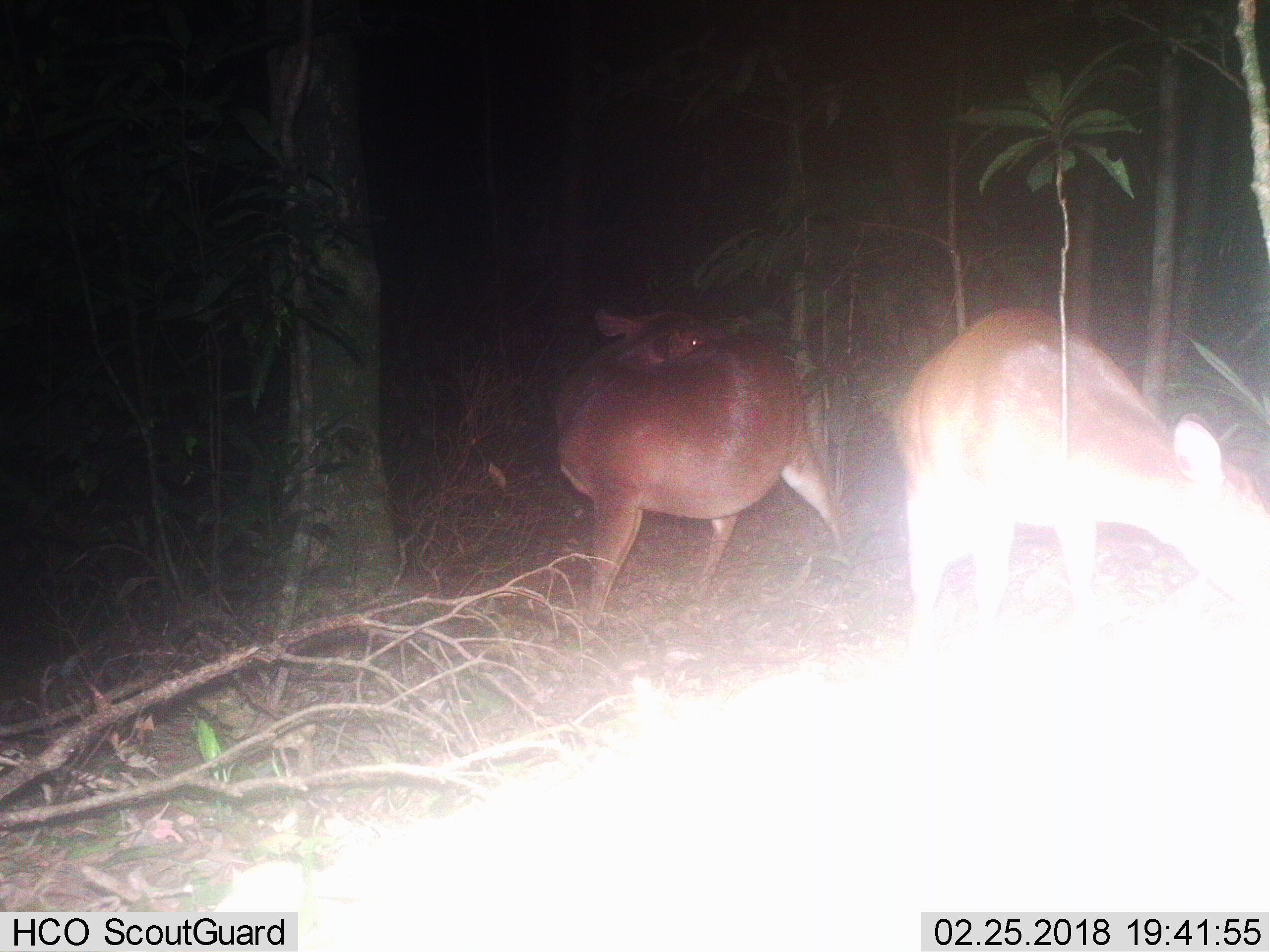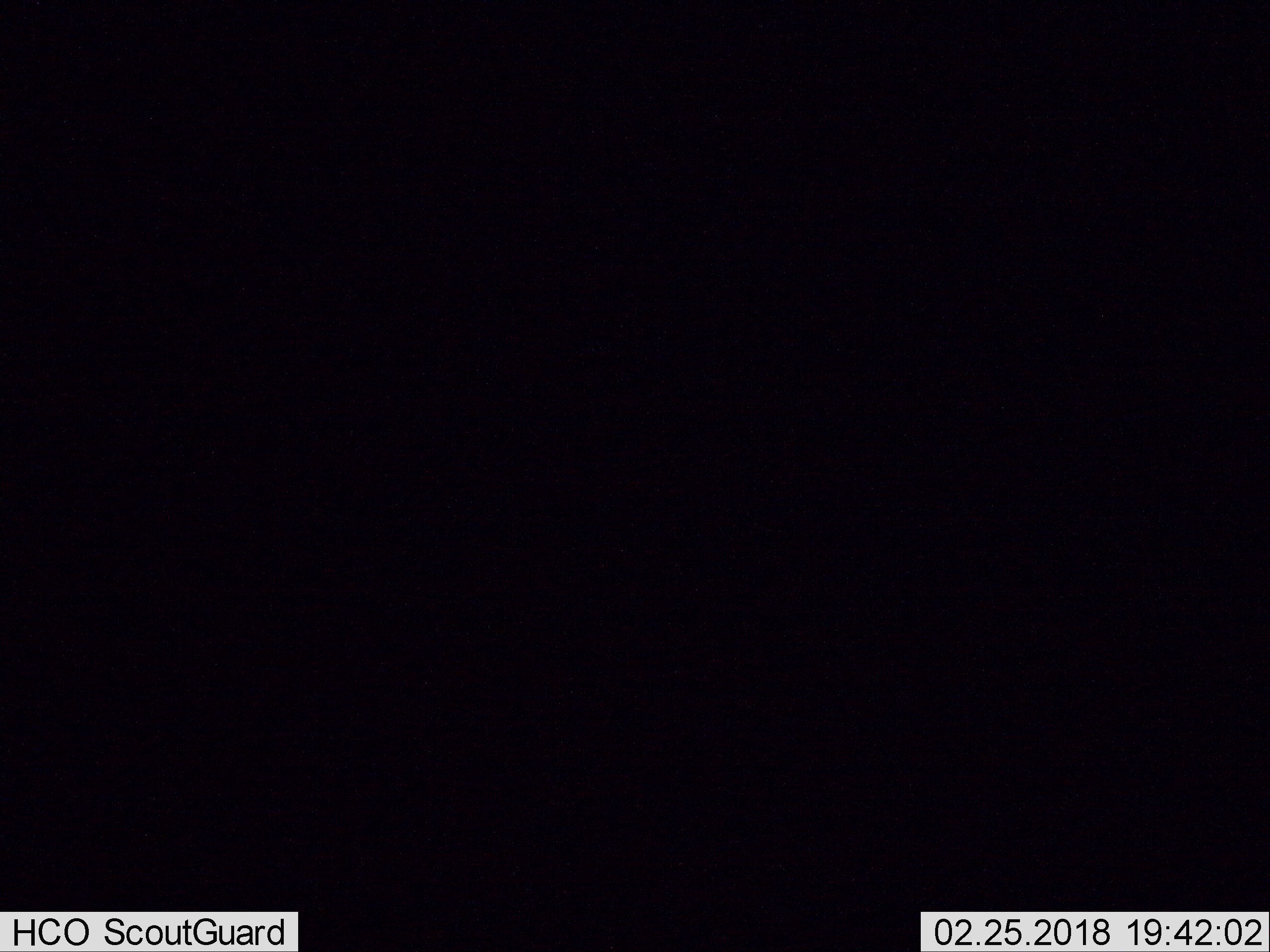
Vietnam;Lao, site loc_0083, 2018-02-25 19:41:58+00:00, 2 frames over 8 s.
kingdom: Animalia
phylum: Chordata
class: Mammalia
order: Artiodactyla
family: Cervidae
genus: Muntiacus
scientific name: Muntiacus vuquangensis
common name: large-antlered muntjac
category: large antlered muntjac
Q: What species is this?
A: Large antlered muntjac (large-antlered muntjac) (Muntiacus vuquangensis).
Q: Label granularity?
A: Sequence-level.